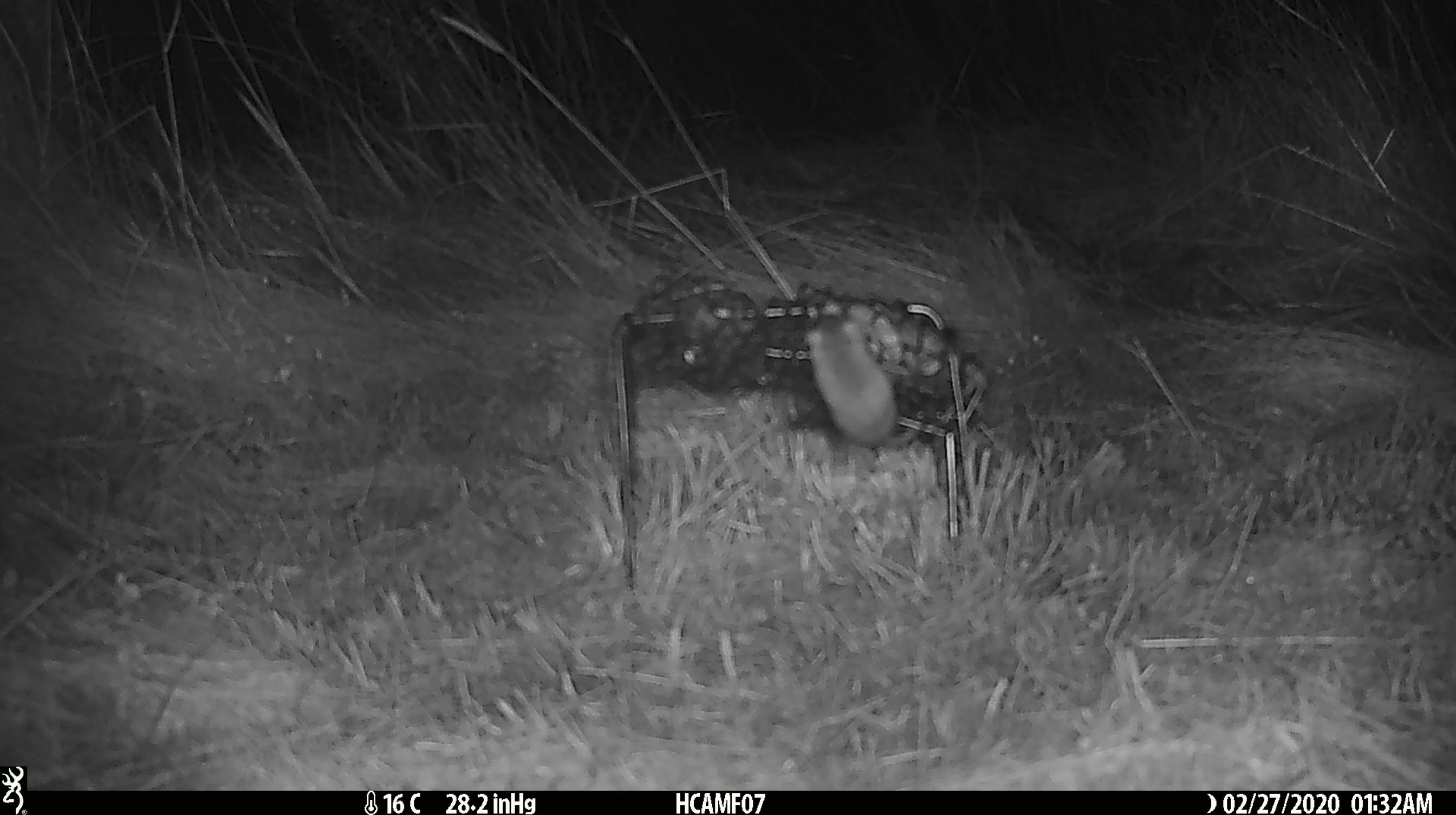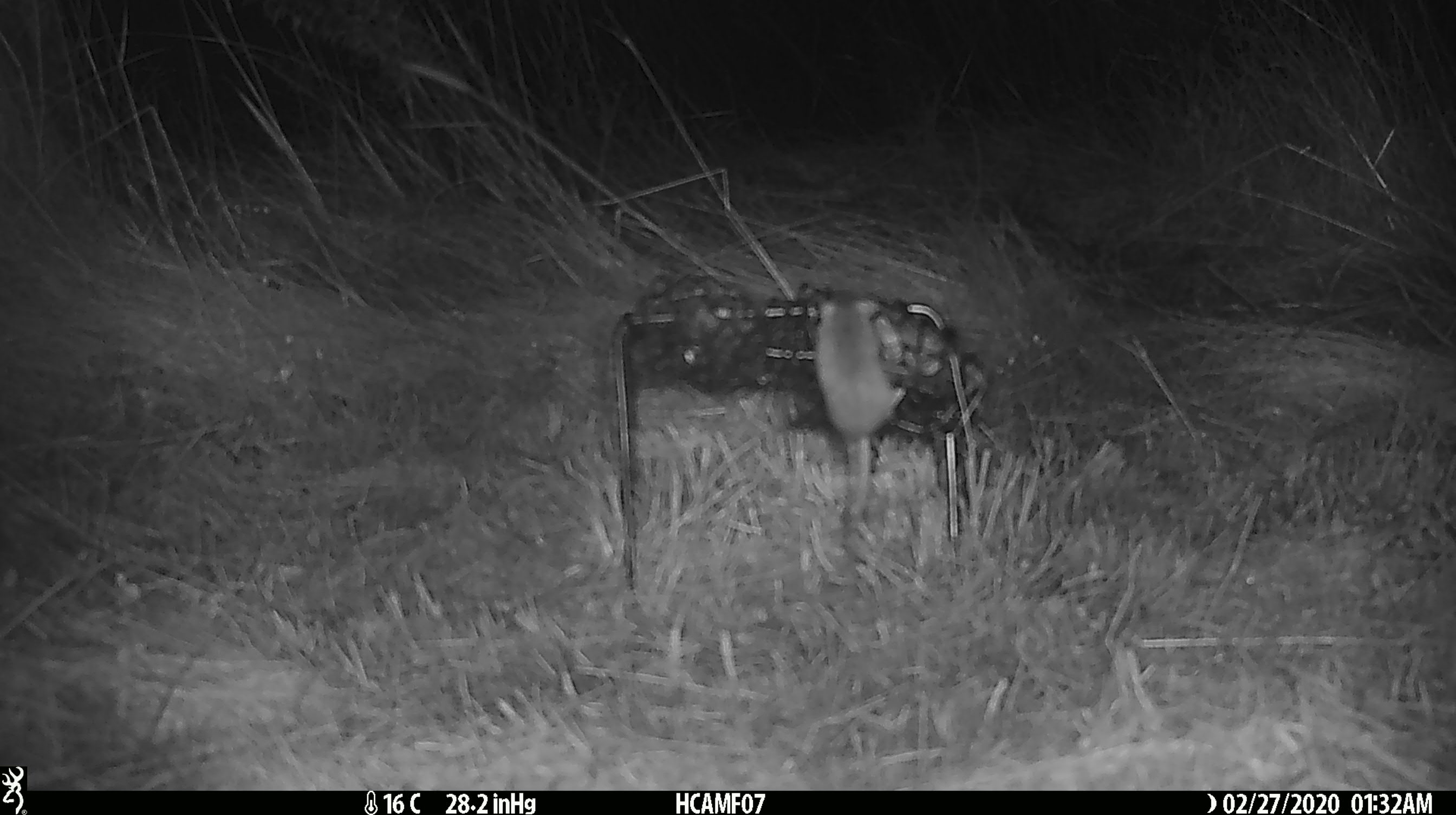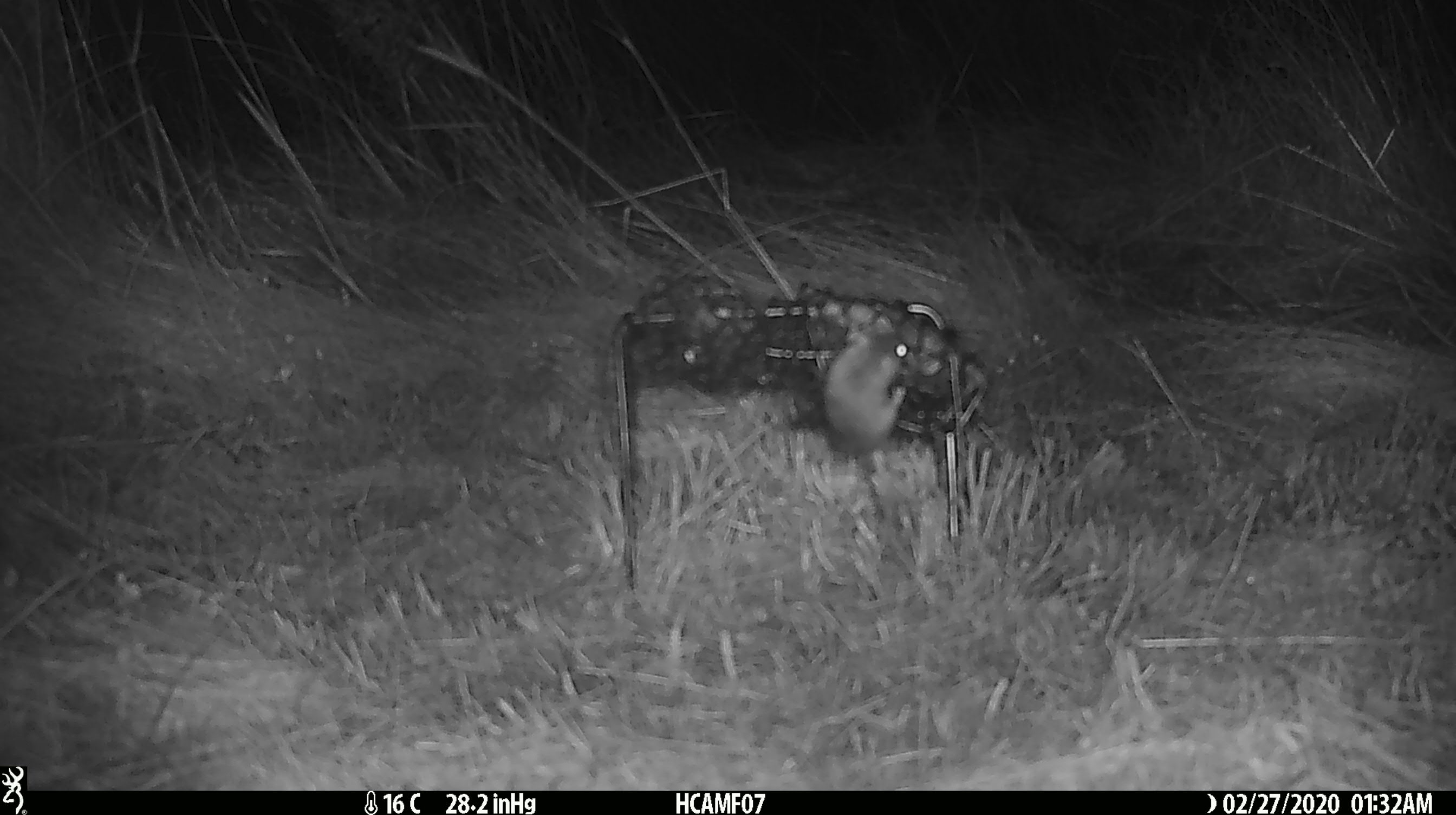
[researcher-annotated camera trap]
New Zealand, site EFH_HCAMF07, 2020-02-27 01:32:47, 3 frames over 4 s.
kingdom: Animalia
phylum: Chordata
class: Mammalia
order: Rodentia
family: Muridae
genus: Mus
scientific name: Mus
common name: mouse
Mouse (Mus).